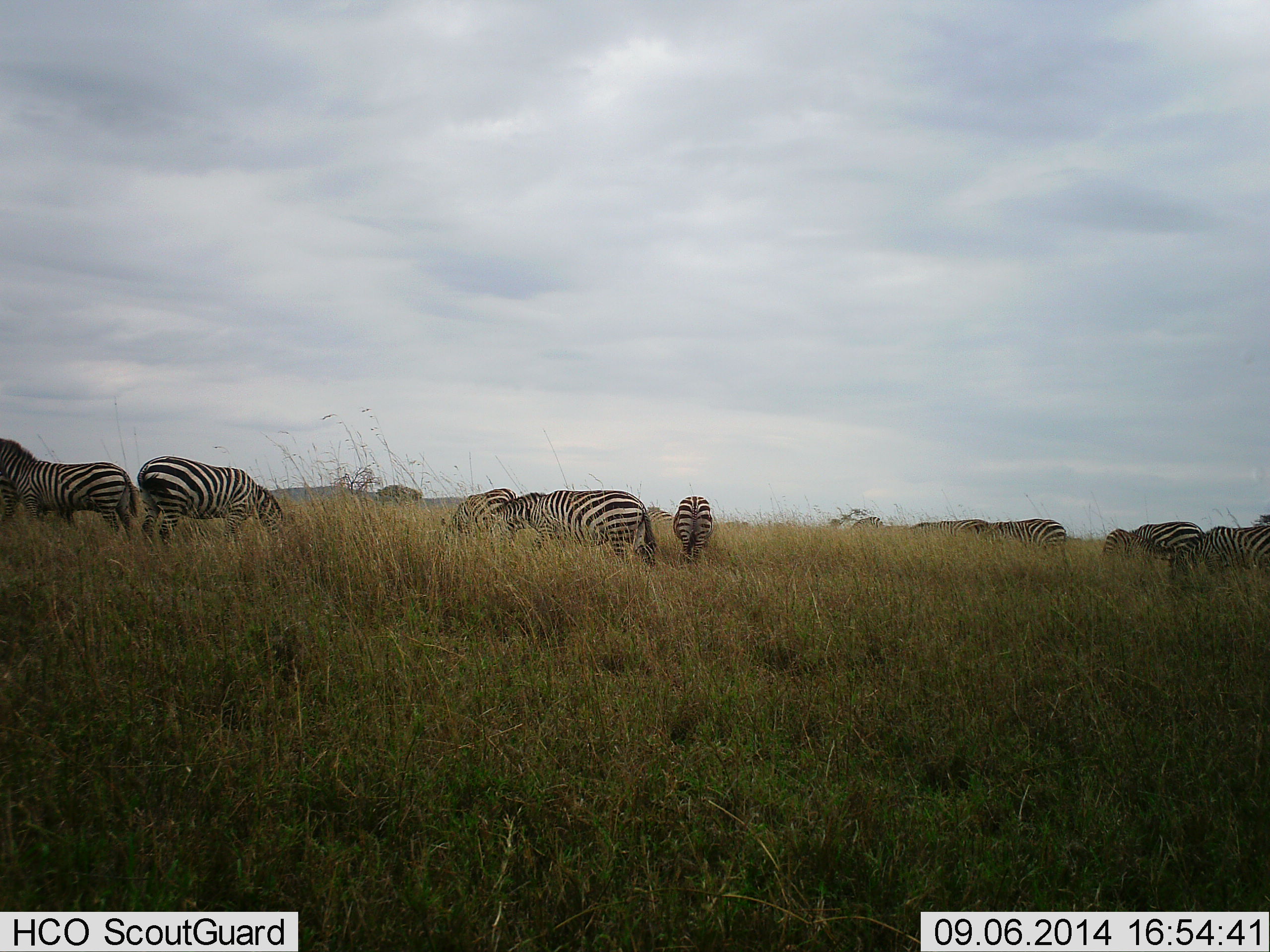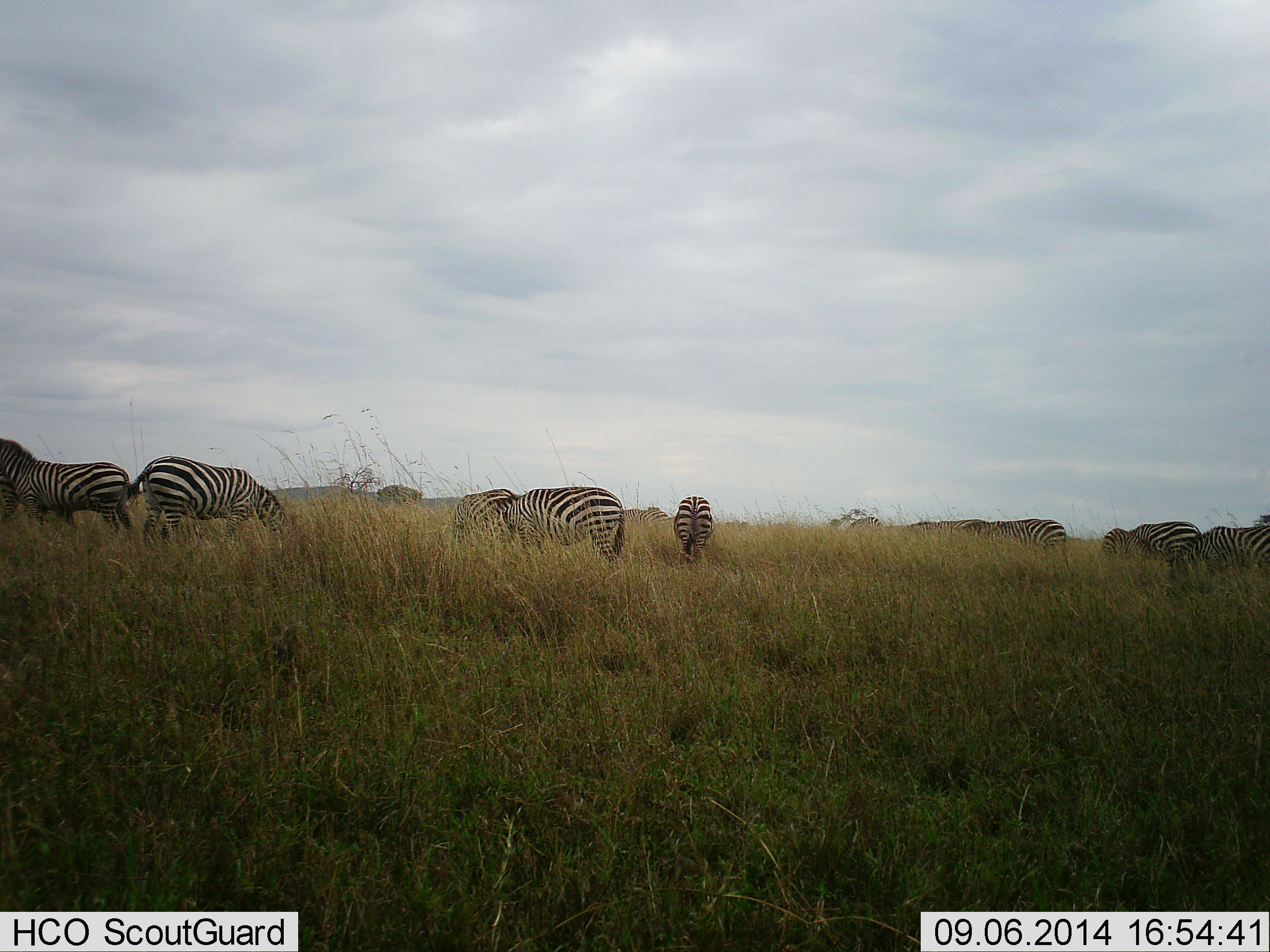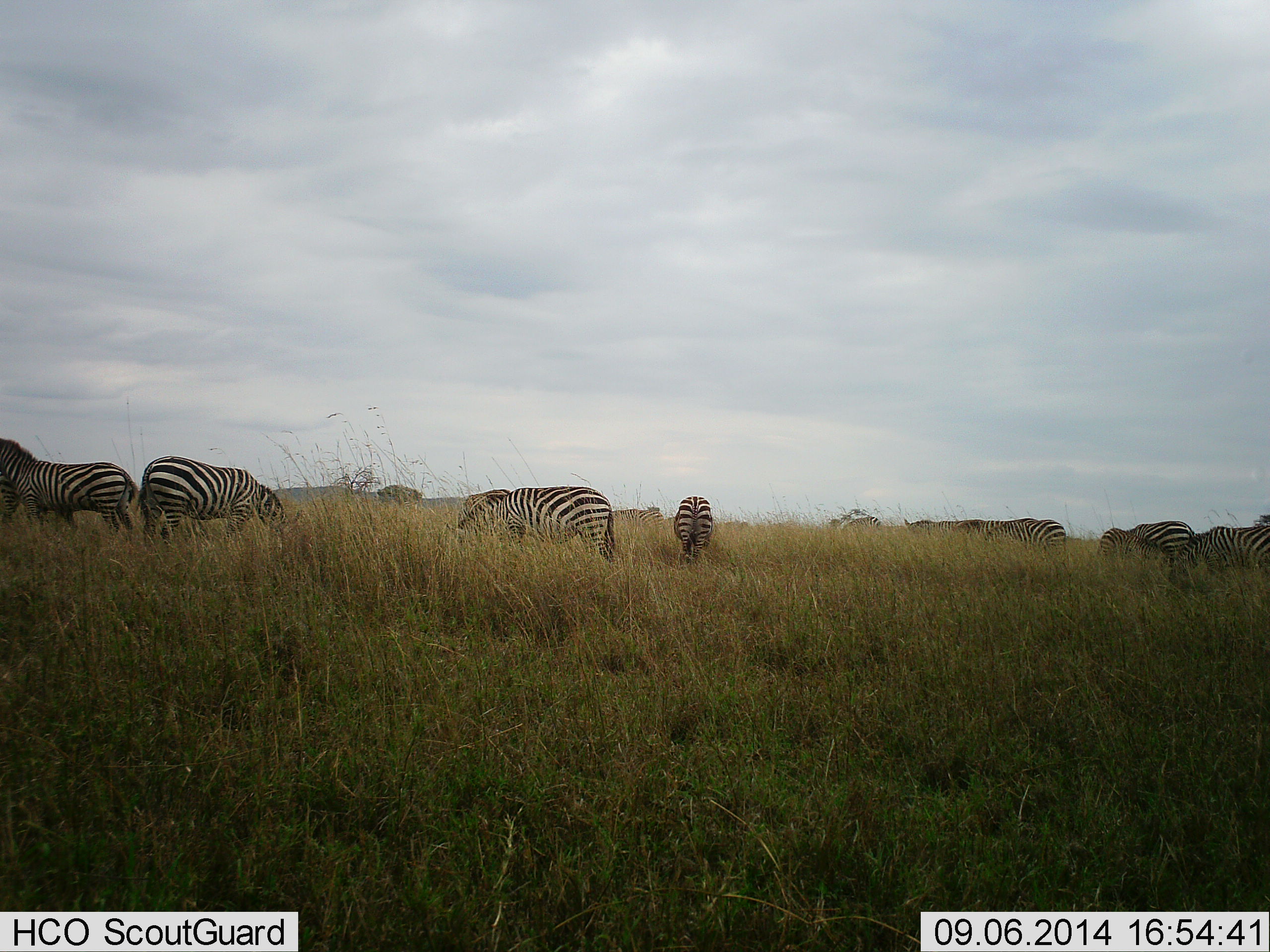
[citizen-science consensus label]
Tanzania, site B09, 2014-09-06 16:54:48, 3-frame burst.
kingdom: Animalia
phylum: Chordata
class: Mammalia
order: Perissodactyla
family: Equidae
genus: Equus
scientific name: Equus quagga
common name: plains zebra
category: zebra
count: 11-50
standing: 73%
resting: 9%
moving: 18%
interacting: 9%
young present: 0%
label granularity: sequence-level